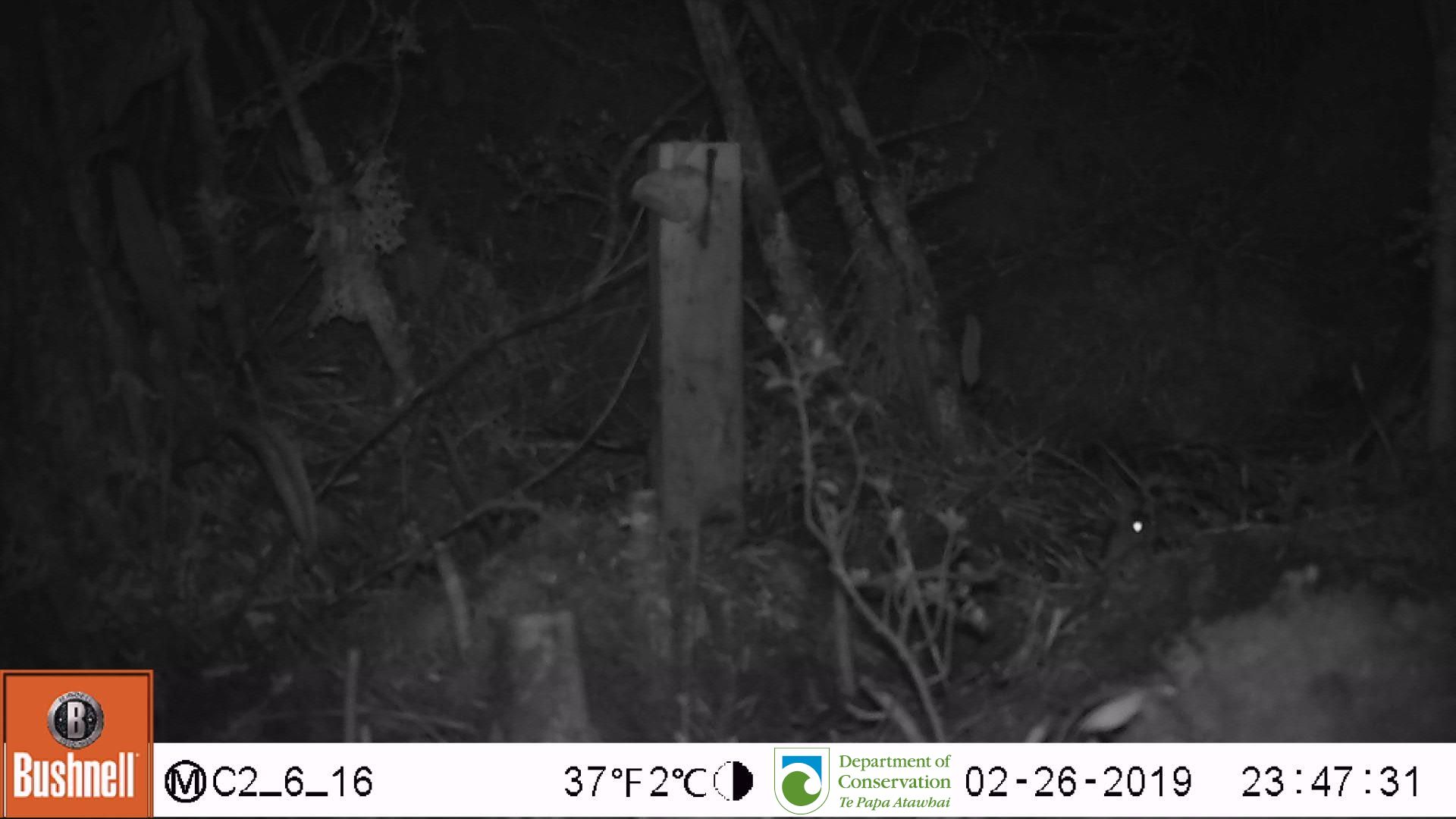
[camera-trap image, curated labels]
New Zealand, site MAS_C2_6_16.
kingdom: Animalia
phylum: Chordata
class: Mammalia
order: Rodentia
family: Muridae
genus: Mus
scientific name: Mus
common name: mouse